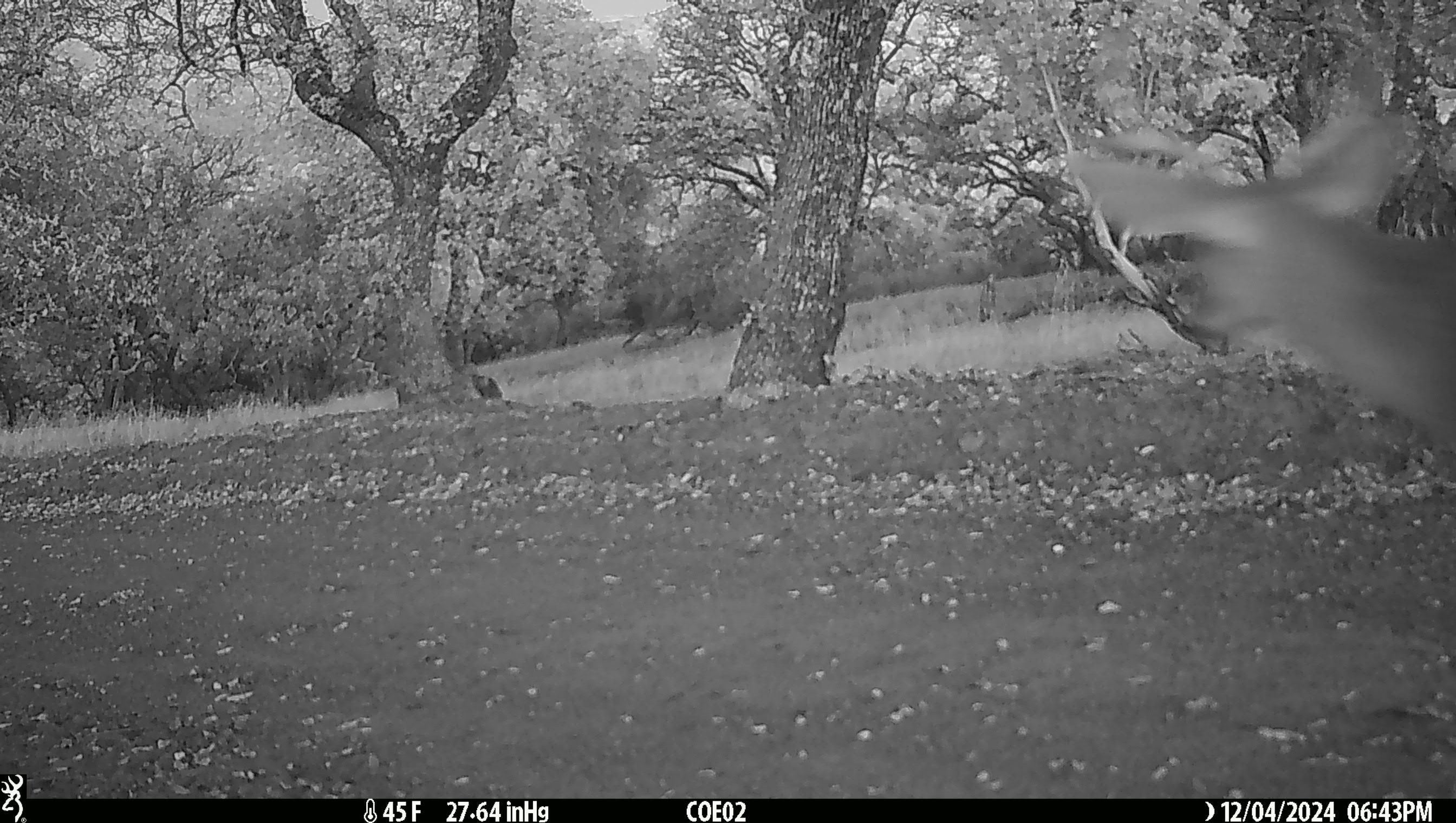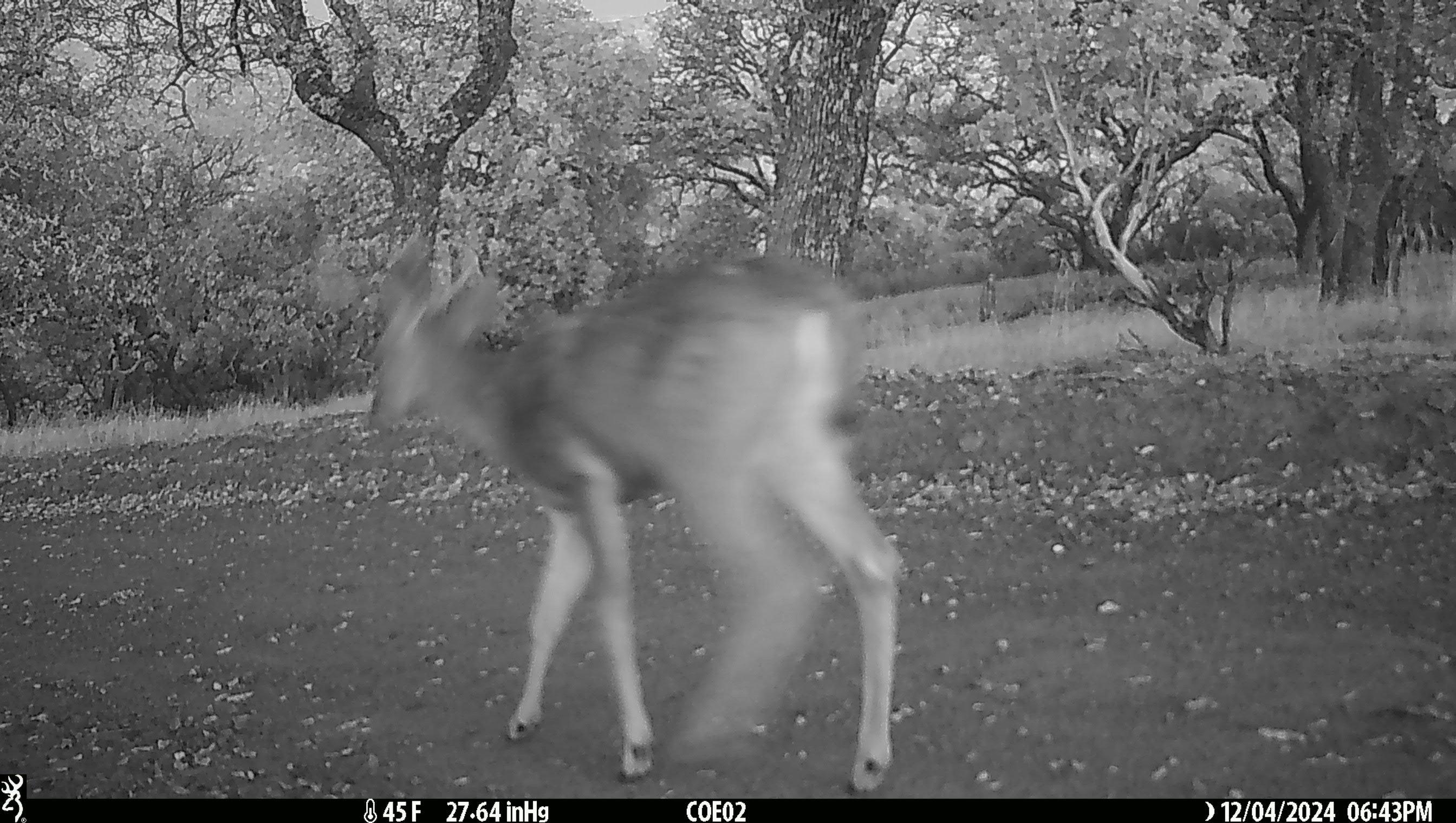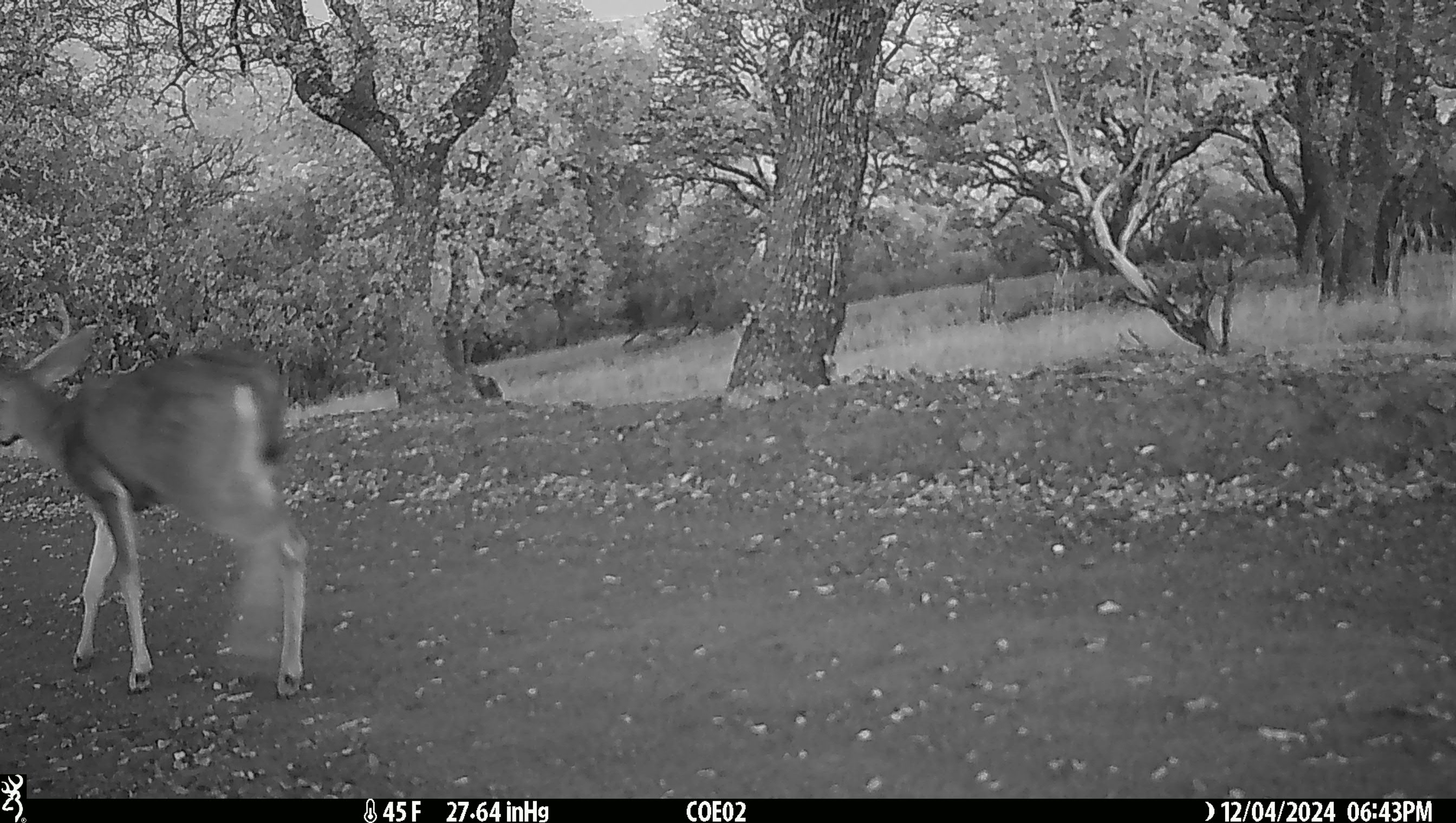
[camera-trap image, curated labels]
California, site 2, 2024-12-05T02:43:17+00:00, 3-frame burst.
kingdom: Animalia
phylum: Chordata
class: Mammalia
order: Artiodactyla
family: Cervidae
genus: Odocoileus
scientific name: Odocoileus hemionus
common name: mule deer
Mule deer (Odocoileus hemionus).